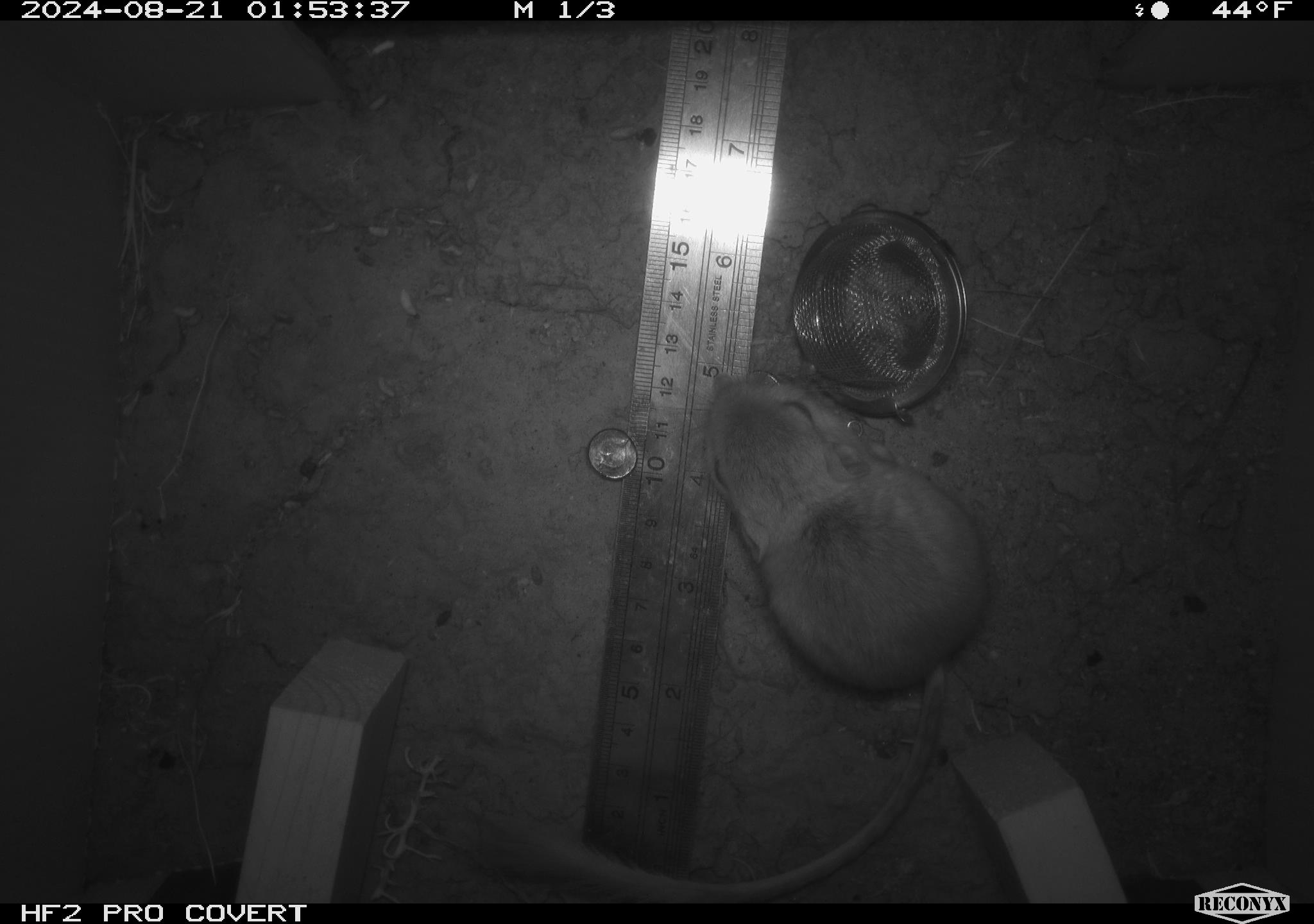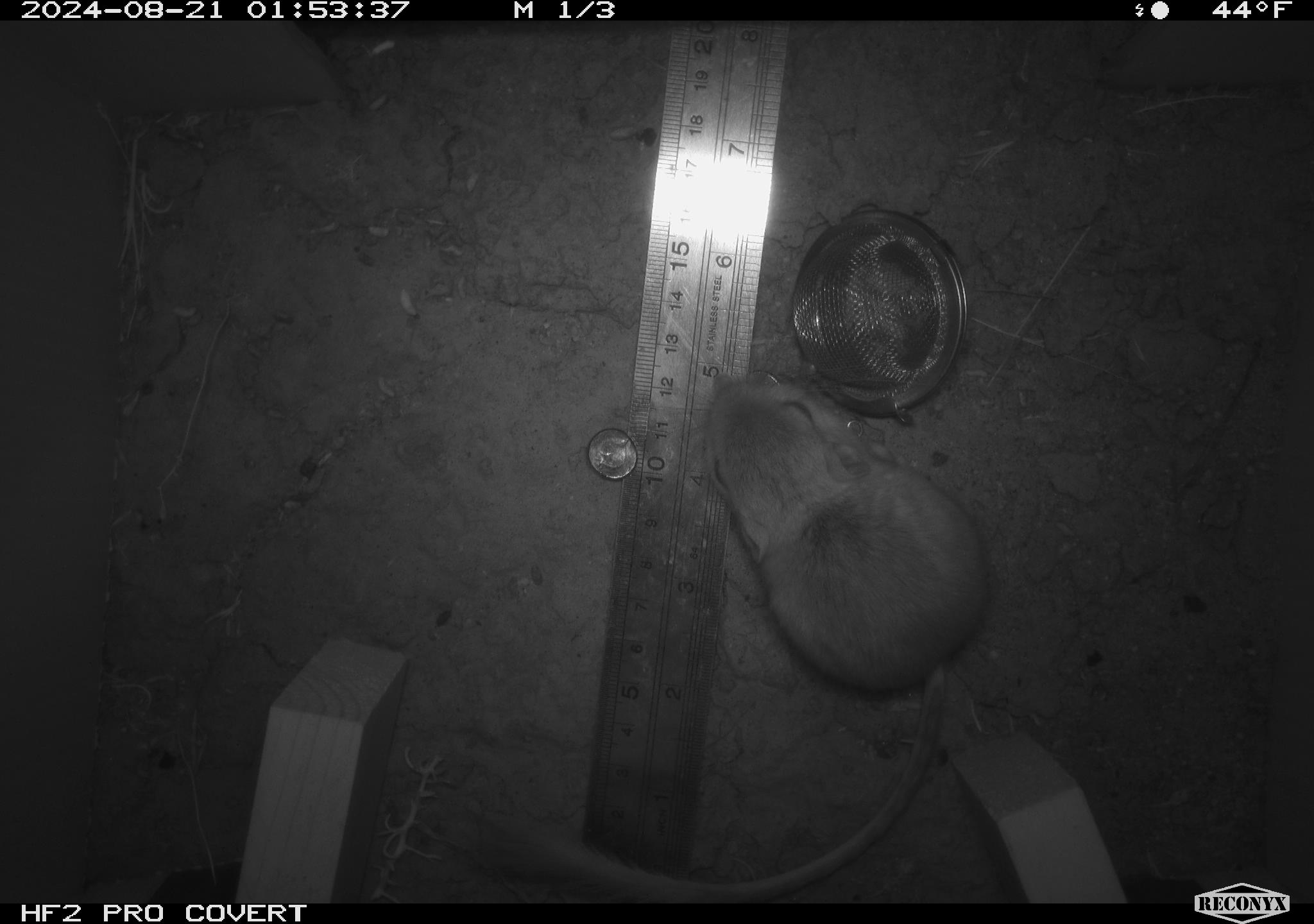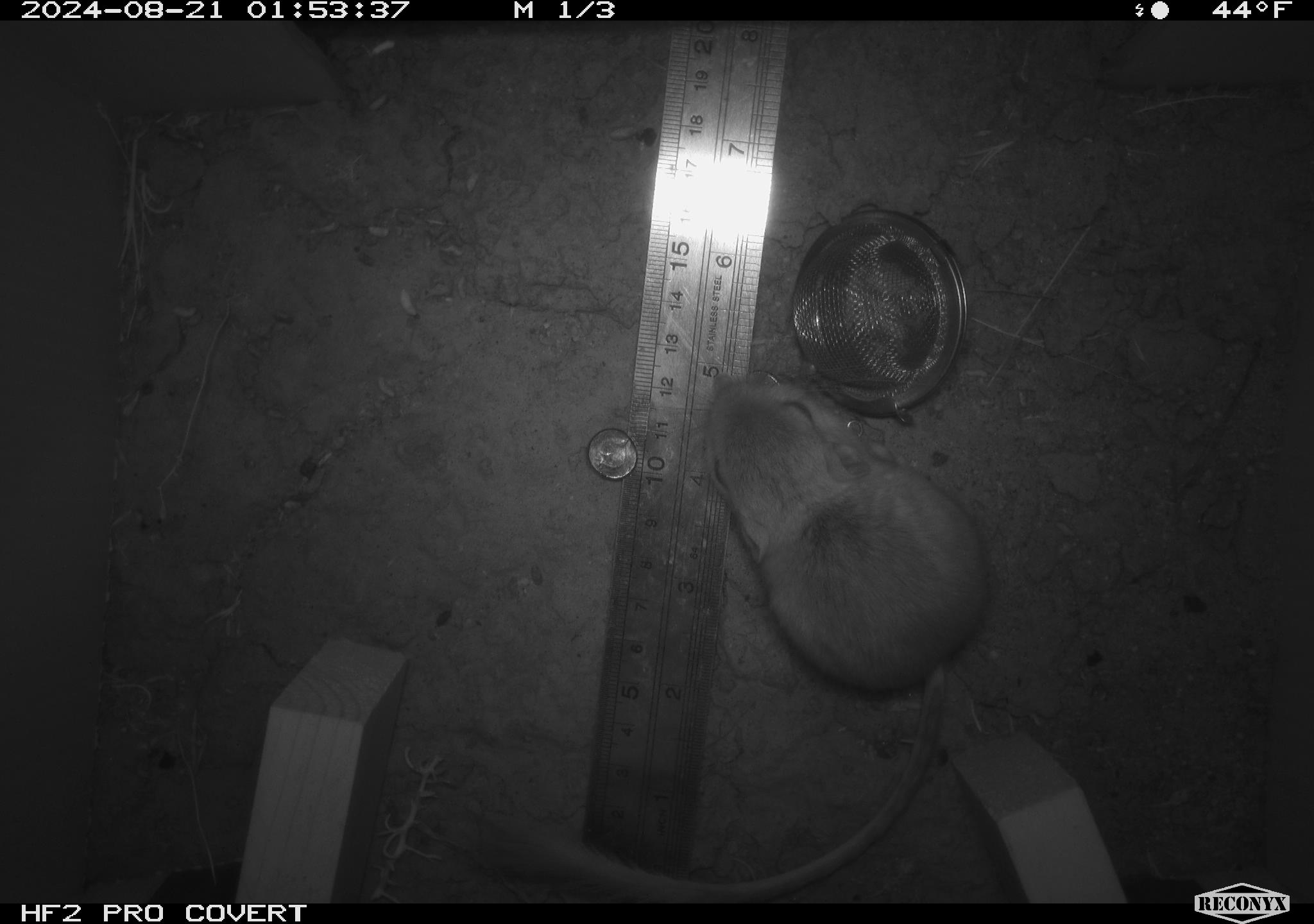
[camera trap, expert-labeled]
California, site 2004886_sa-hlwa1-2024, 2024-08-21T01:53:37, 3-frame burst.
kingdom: Animalia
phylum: Chordata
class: Mammalia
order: Rodentia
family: Heteromyidae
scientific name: Heteromyidae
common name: kangaroo rats and pocket mice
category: heteromyidae family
Heteromyidae family (kangaroo rats and pocket mice) (Heteromyidae).